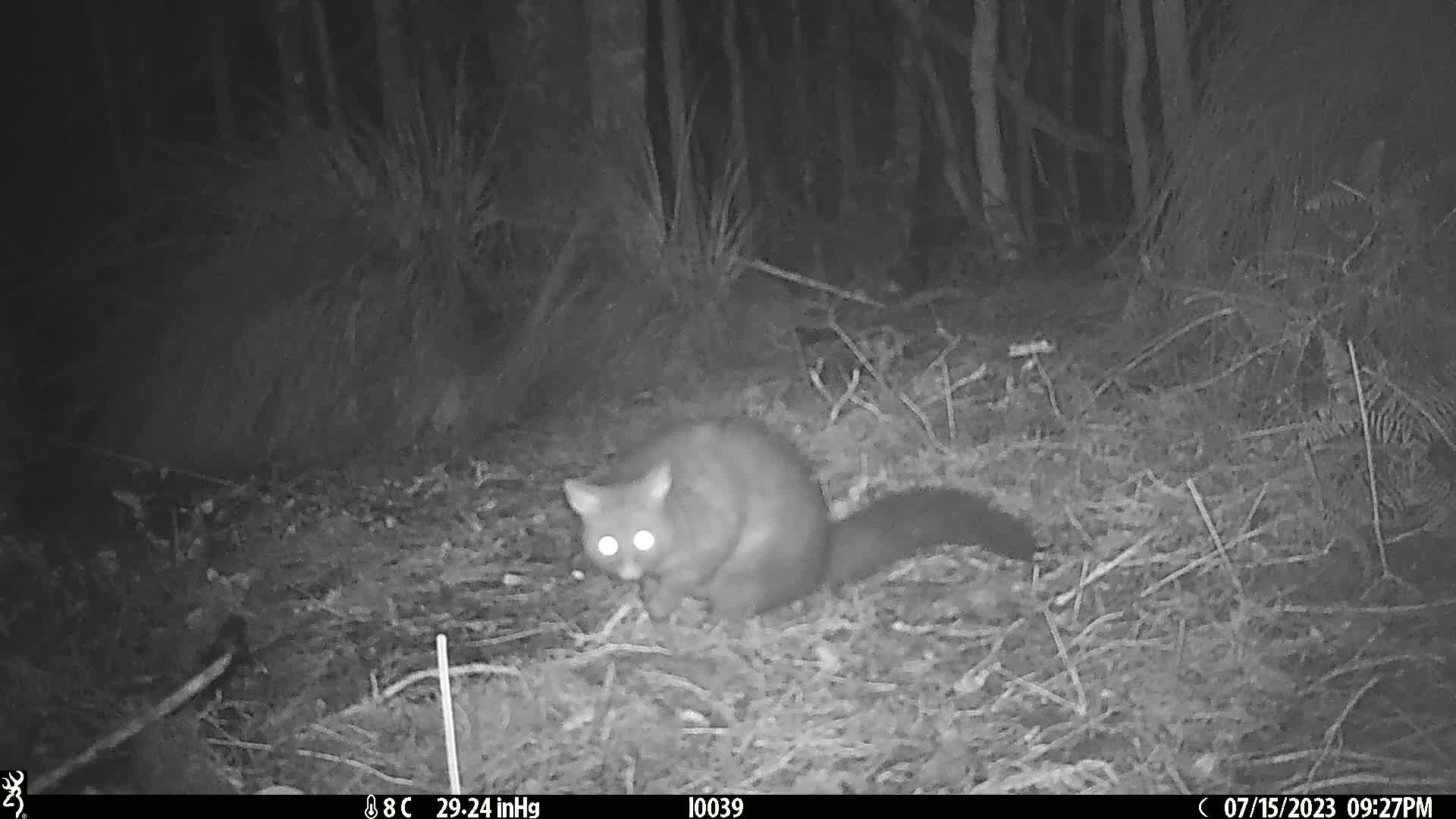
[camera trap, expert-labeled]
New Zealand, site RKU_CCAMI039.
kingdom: Animalia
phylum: Chordata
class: Mammalia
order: Diprotodontia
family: Phalangeridae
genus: Trichosurus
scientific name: Trichosurus vulpecula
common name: common brushtail possum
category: possum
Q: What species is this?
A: Possum (common brushtail possum) (Trichosurus vulpecula).